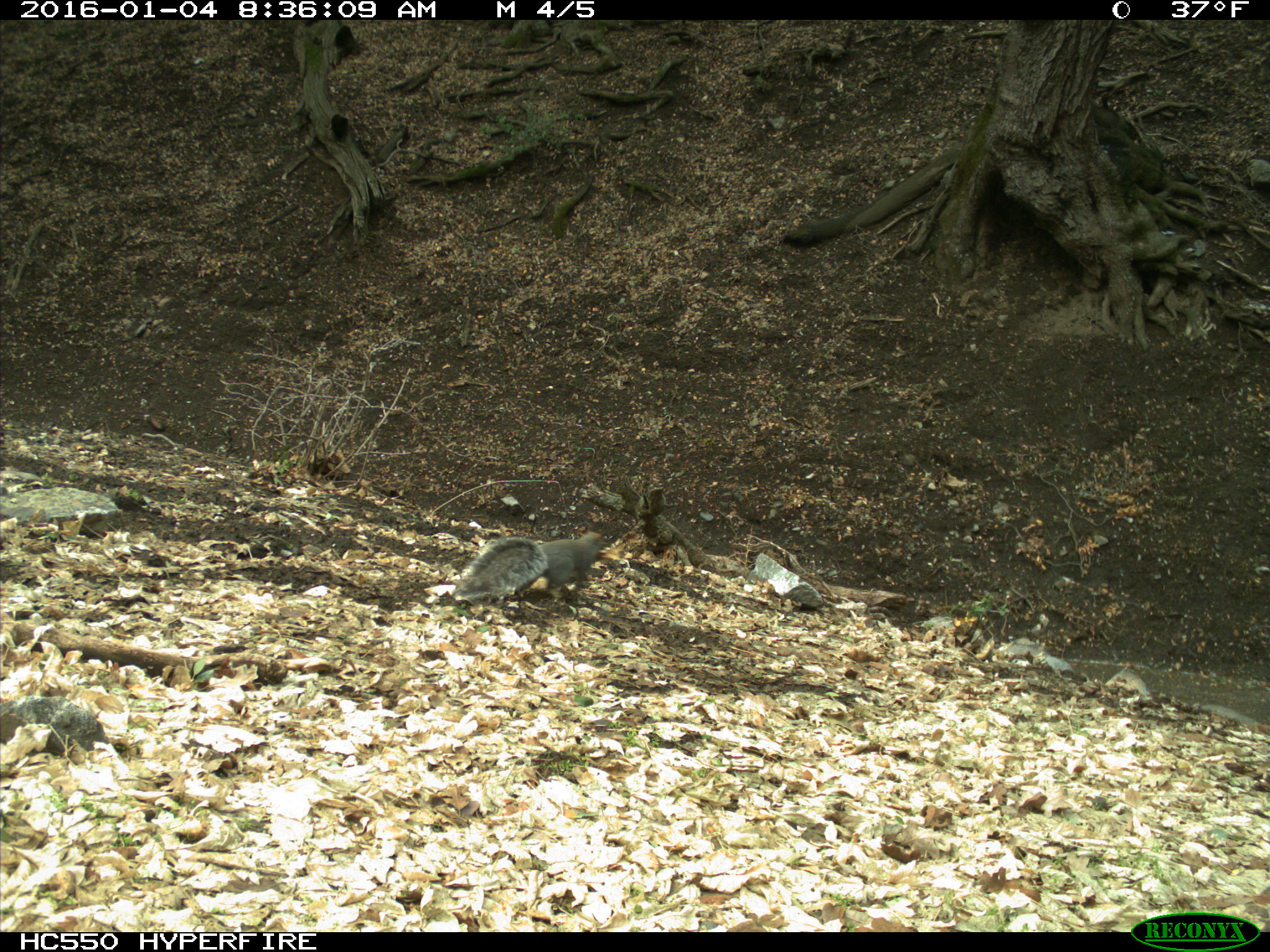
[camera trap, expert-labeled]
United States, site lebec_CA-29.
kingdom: Animalia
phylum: Chordata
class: Mammalia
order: Rodentia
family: Sciuridae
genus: Sciurus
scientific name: Sciurus carolinensis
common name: eastern gray squirrel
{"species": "Sciurus carolinensis (eastern gray squirrel)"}